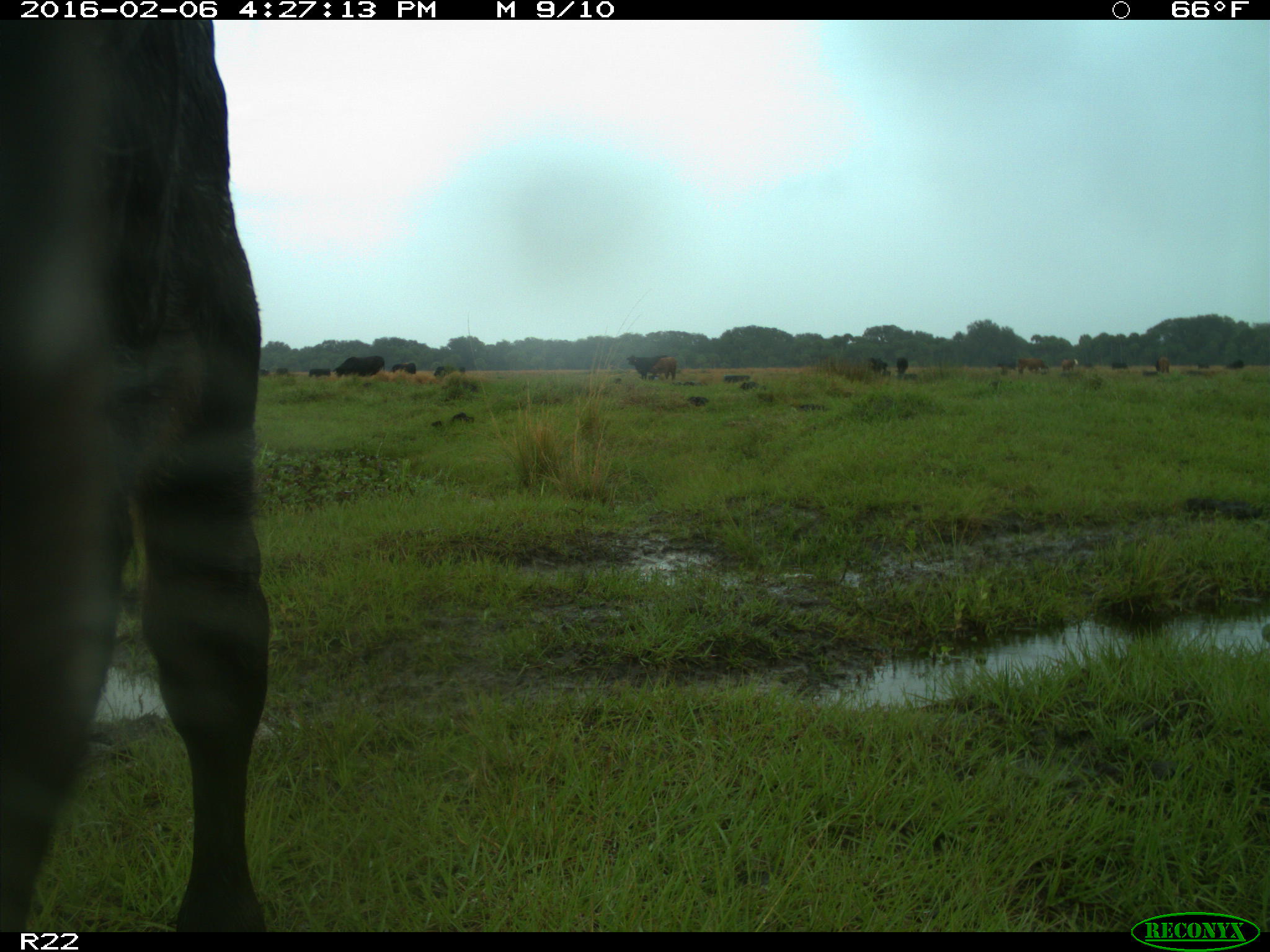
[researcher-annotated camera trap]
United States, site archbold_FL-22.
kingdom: Animalia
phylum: Chordata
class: Mammalia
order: Artiodactyla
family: Bovidae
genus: Bos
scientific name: Bos taurus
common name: domestic cow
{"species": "Bos taurus (domestic cow)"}